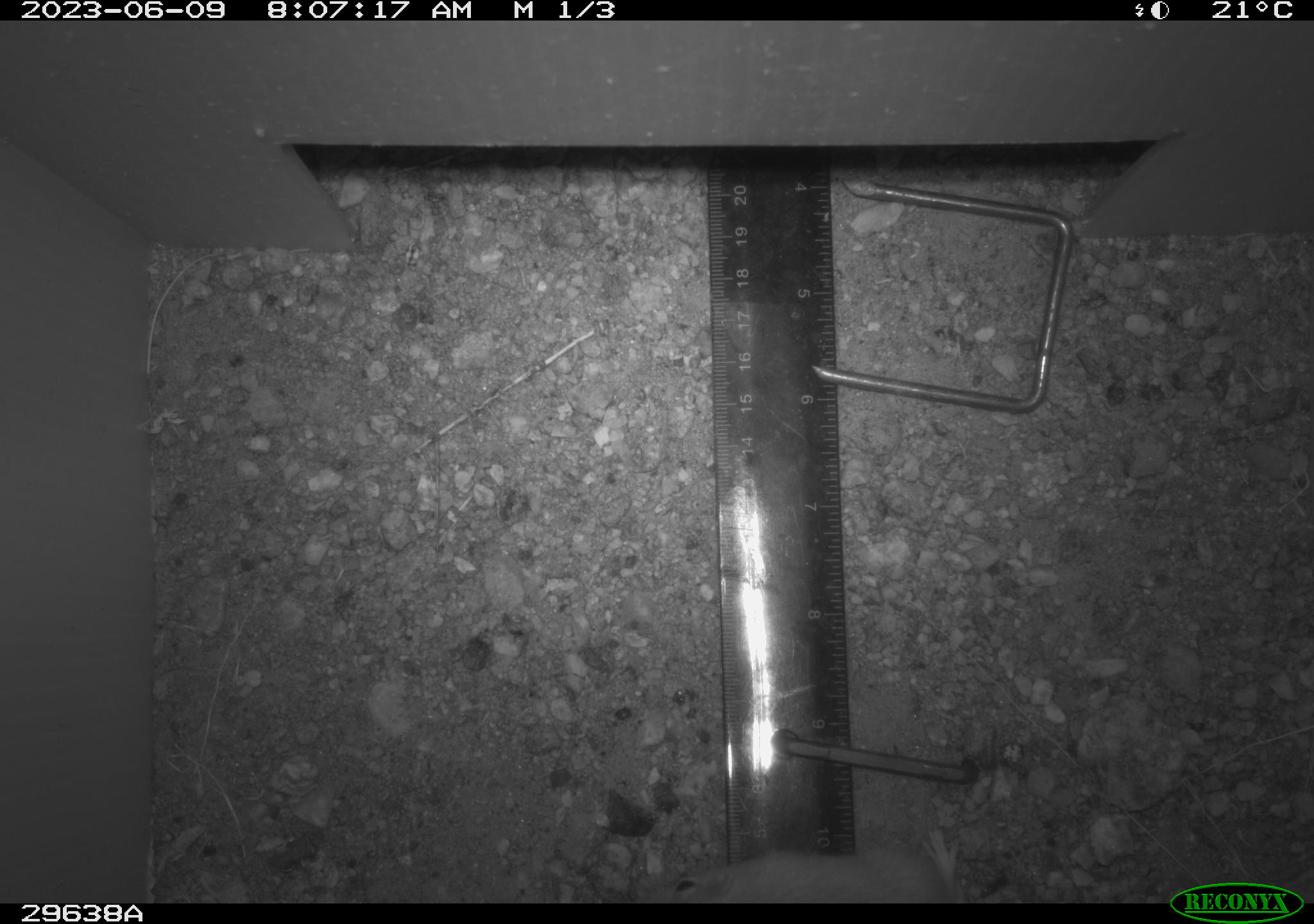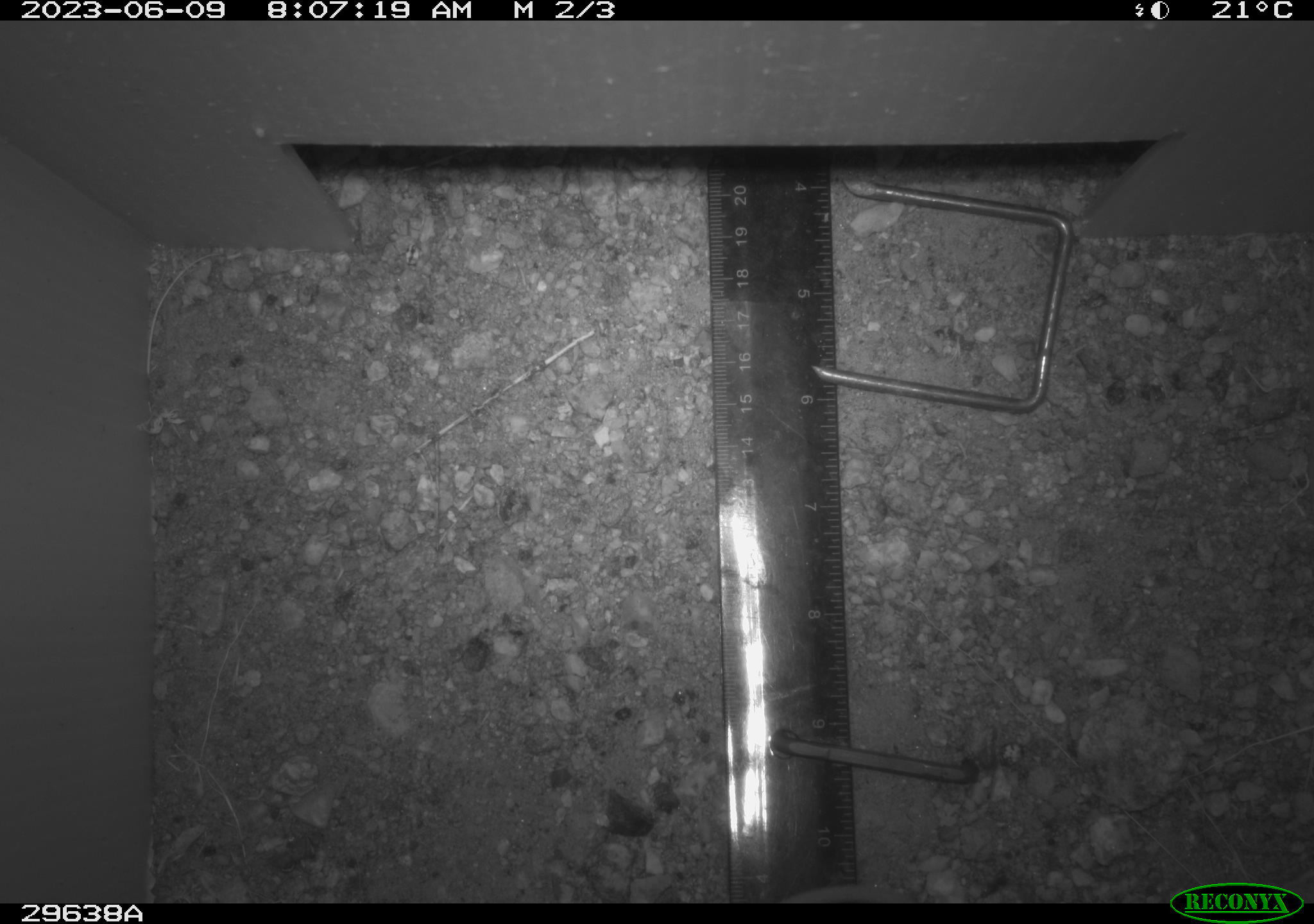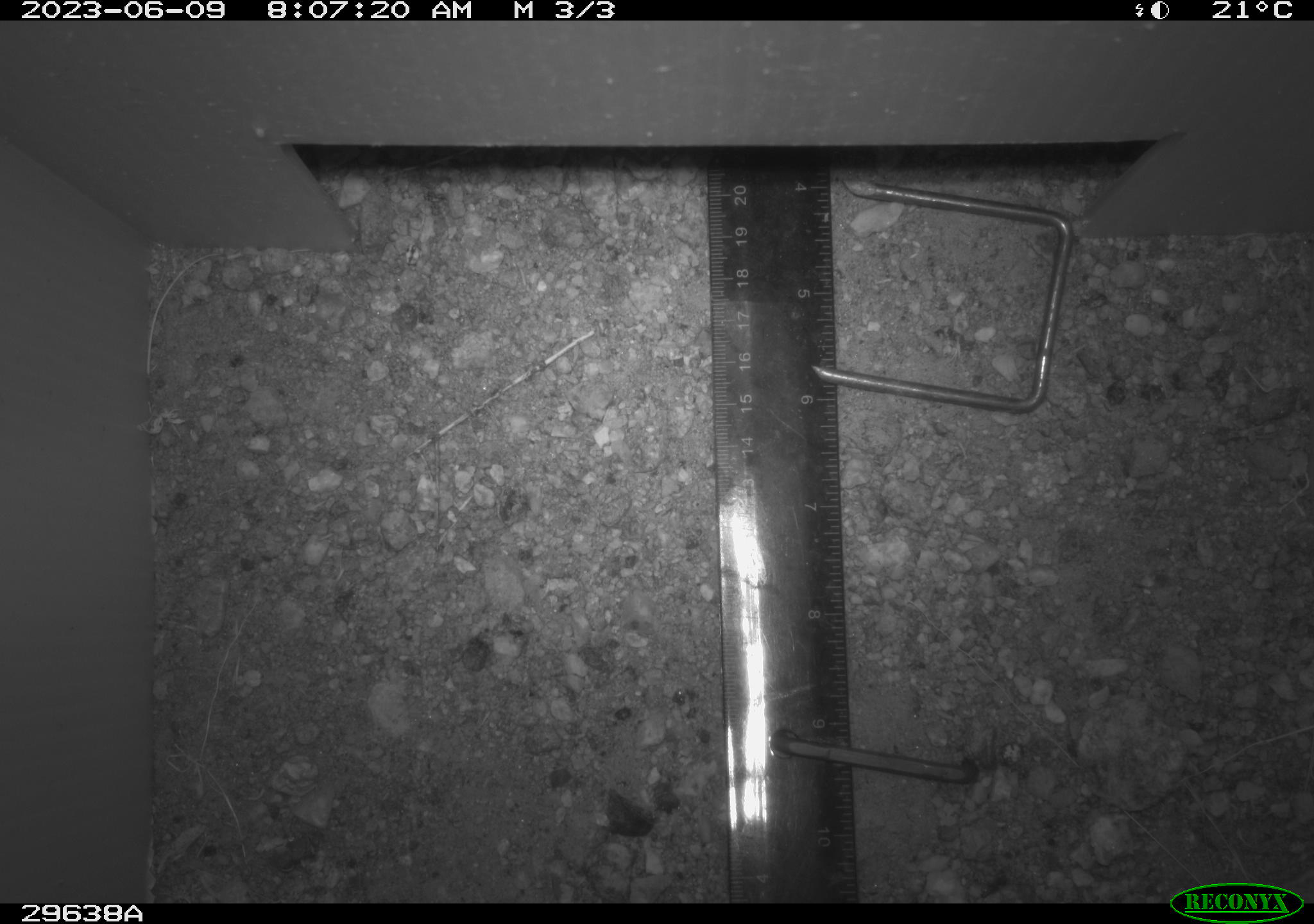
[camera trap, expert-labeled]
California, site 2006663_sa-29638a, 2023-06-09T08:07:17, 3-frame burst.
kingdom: Animalia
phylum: Chordata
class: Mammalia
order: Rodentia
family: Heteromyidae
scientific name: Heteromyidae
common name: kangaroo rats and pocket mice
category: heteromyidae family